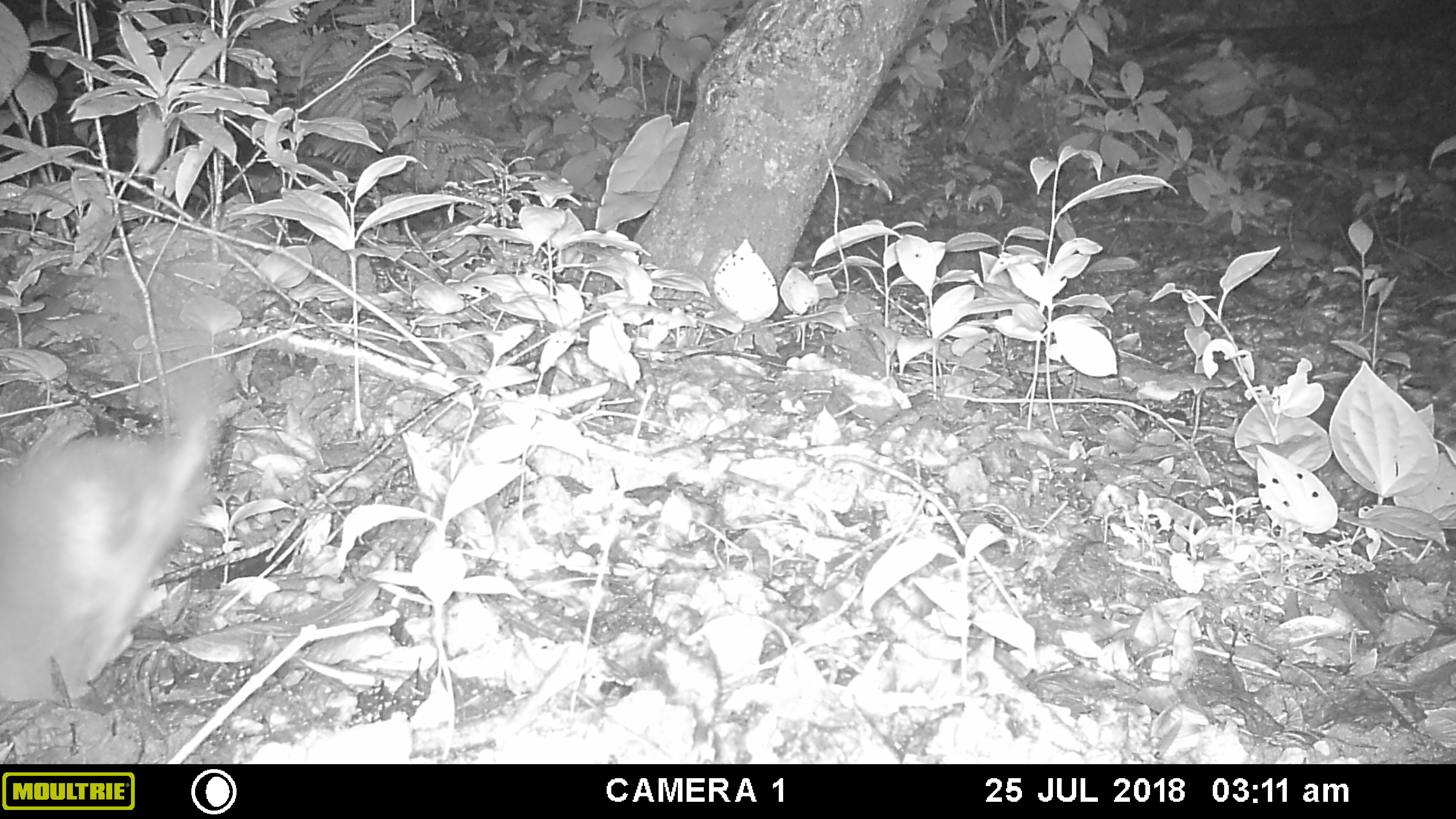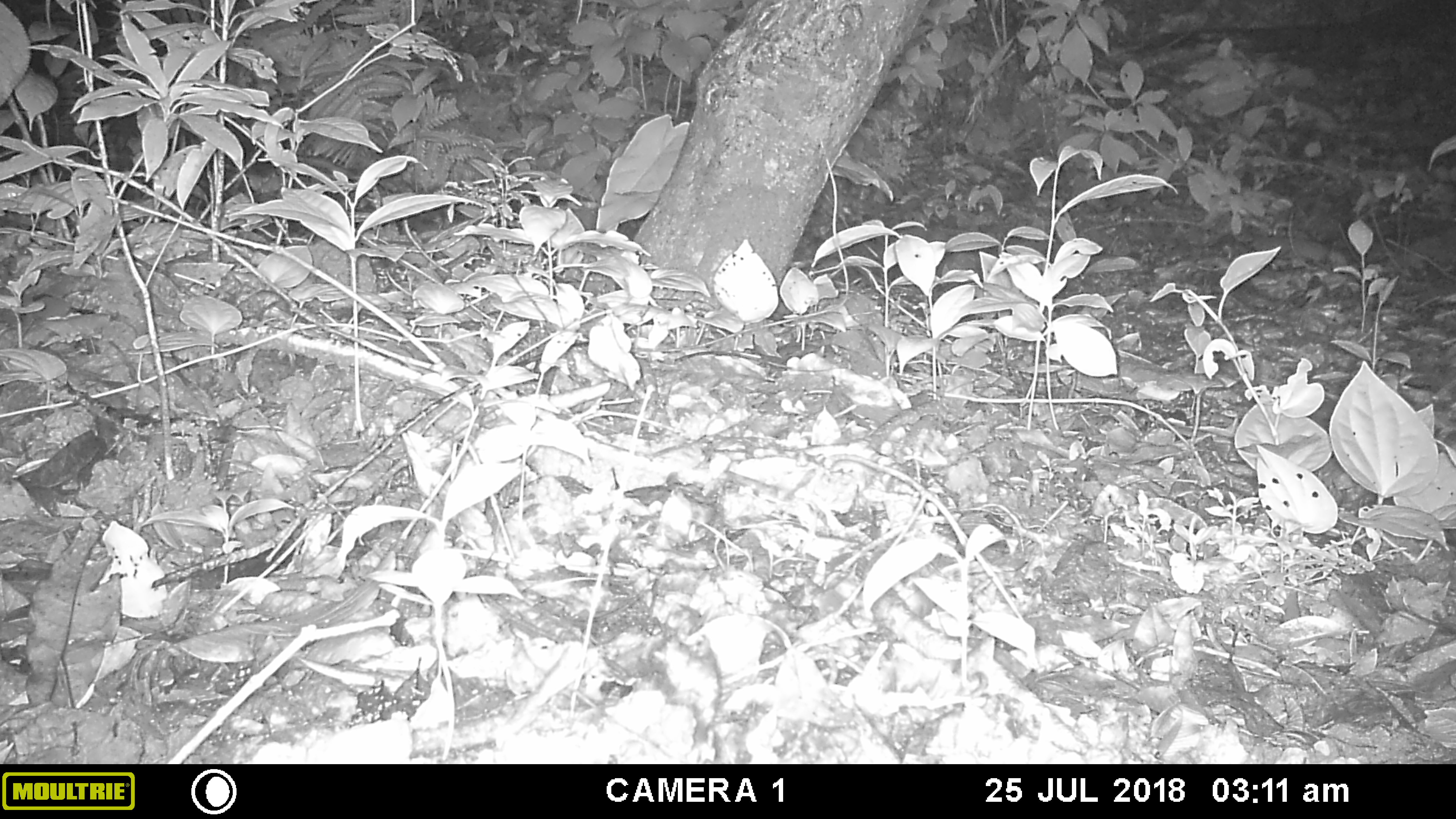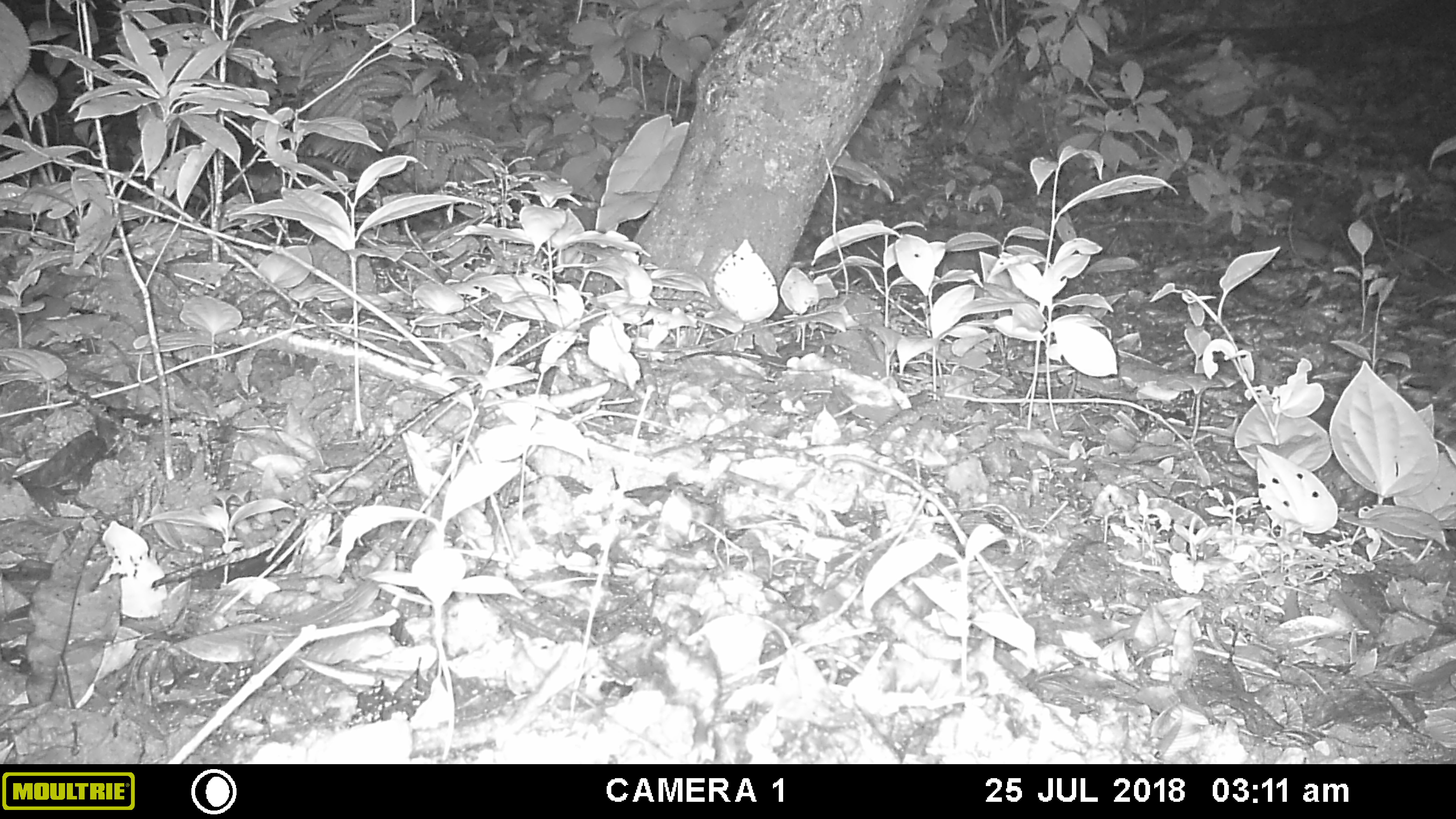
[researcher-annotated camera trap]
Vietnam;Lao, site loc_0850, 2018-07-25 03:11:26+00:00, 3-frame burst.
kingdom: Animalia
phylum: Chordata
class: Mammalia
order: Carnivora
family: Mustelidae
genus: Melogale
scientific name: Melogale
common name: ferret badger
Ferret badger (Melogale). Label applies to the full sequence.